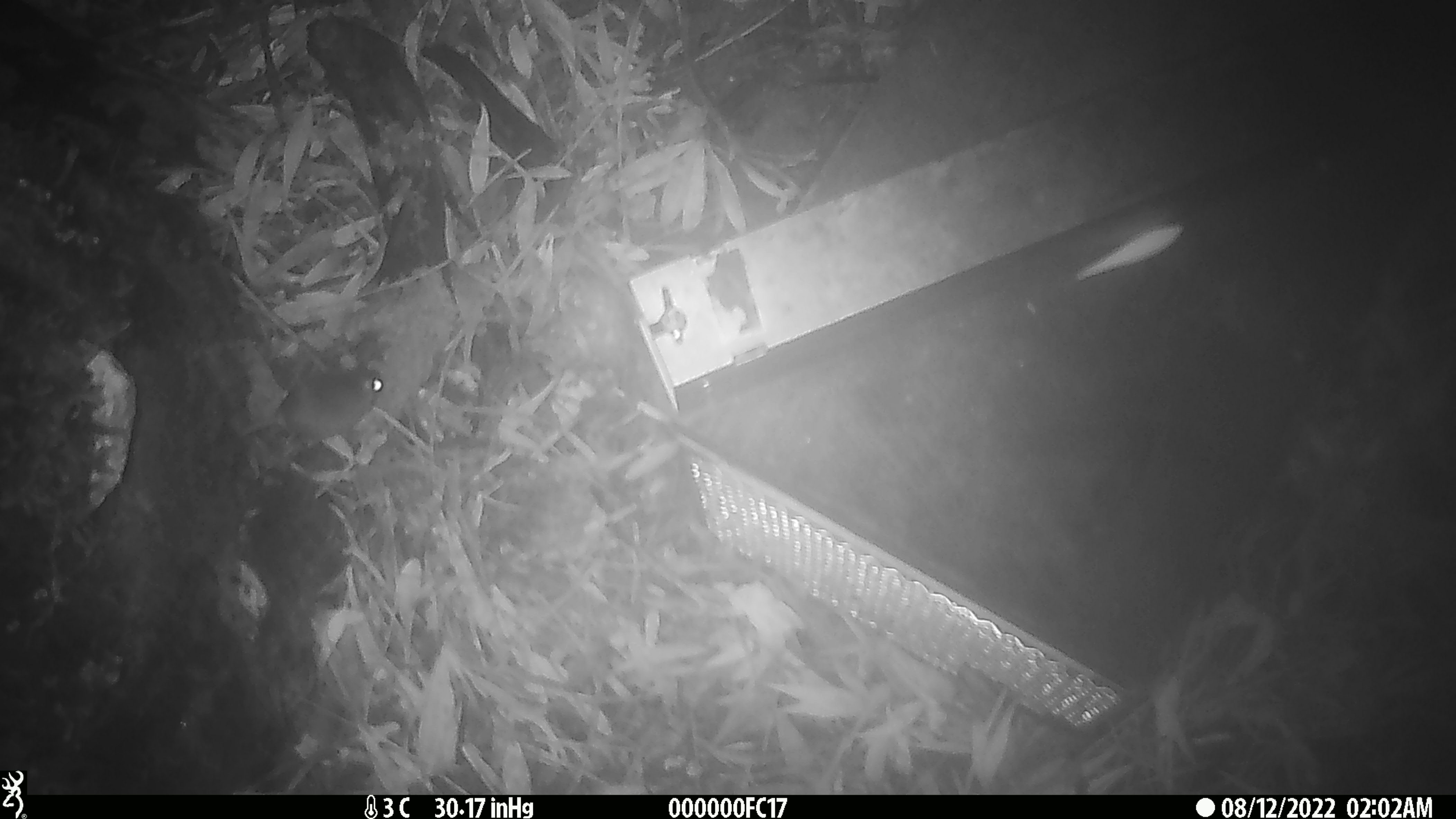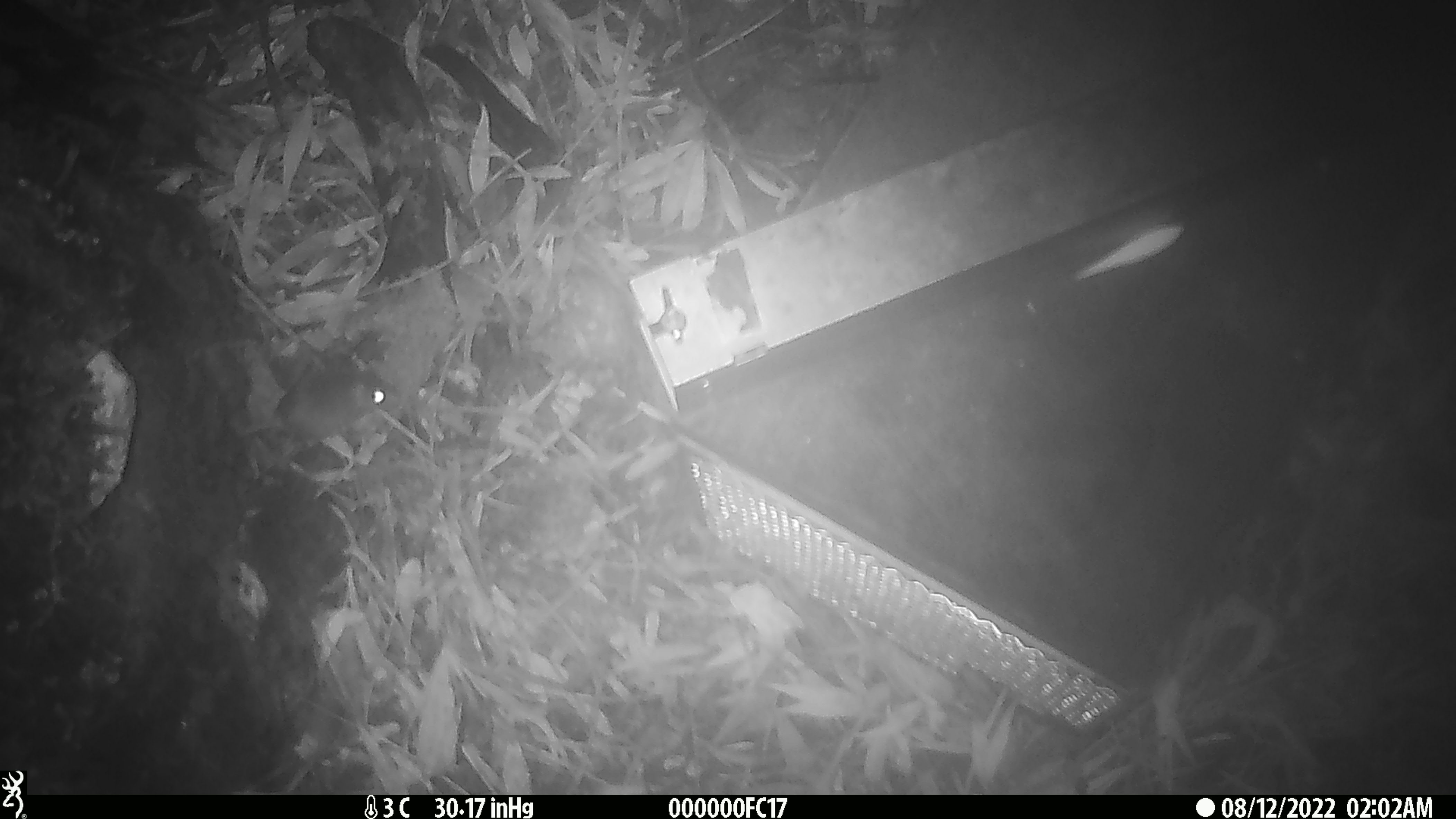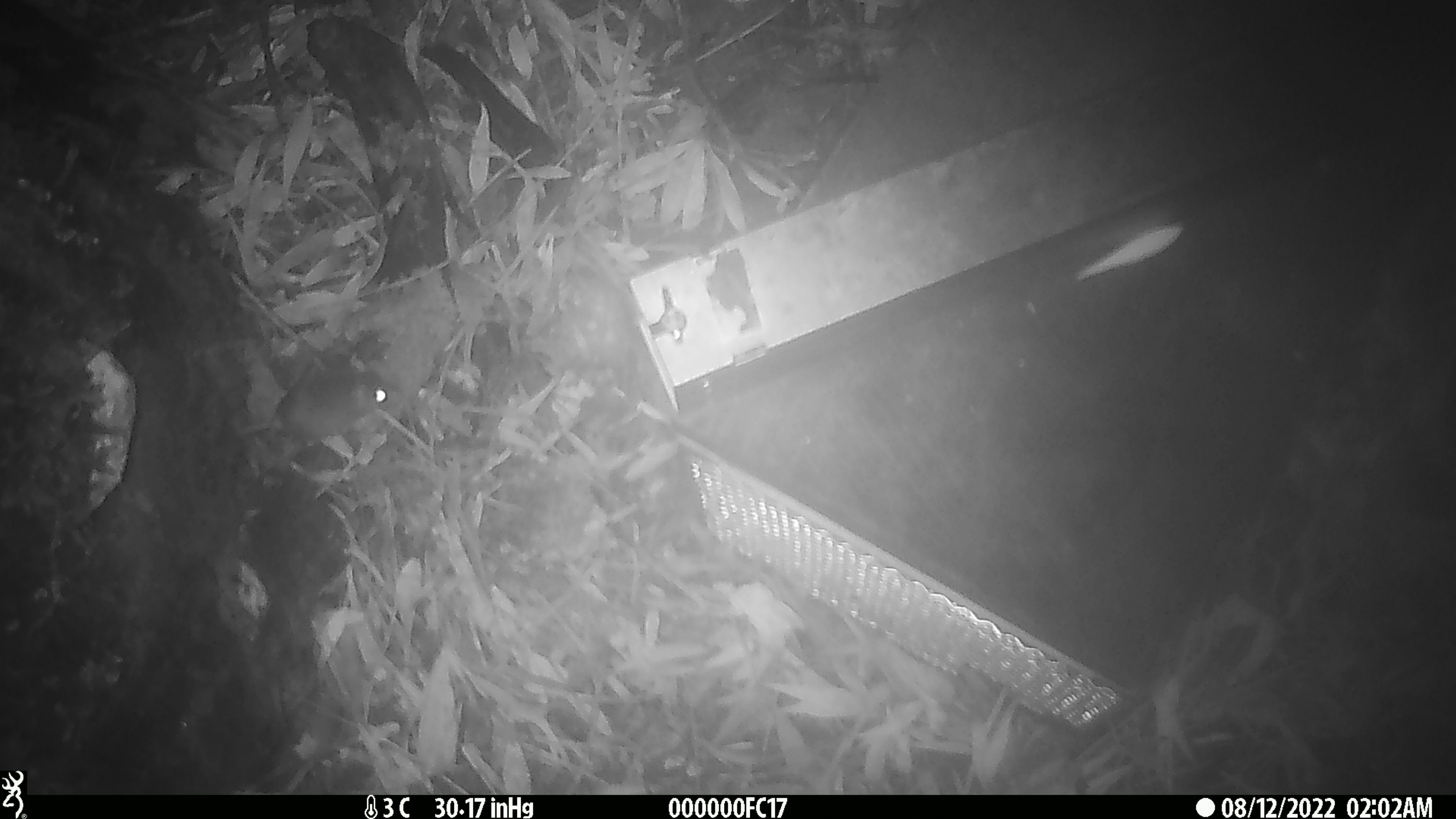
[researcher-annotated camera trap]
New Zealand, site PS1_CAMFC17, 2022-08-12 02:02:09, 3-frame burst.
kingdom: Animalia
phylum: Chordata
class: Mammalia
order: Rodentia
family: Muridae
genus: Mus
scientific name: Mus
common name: mouse